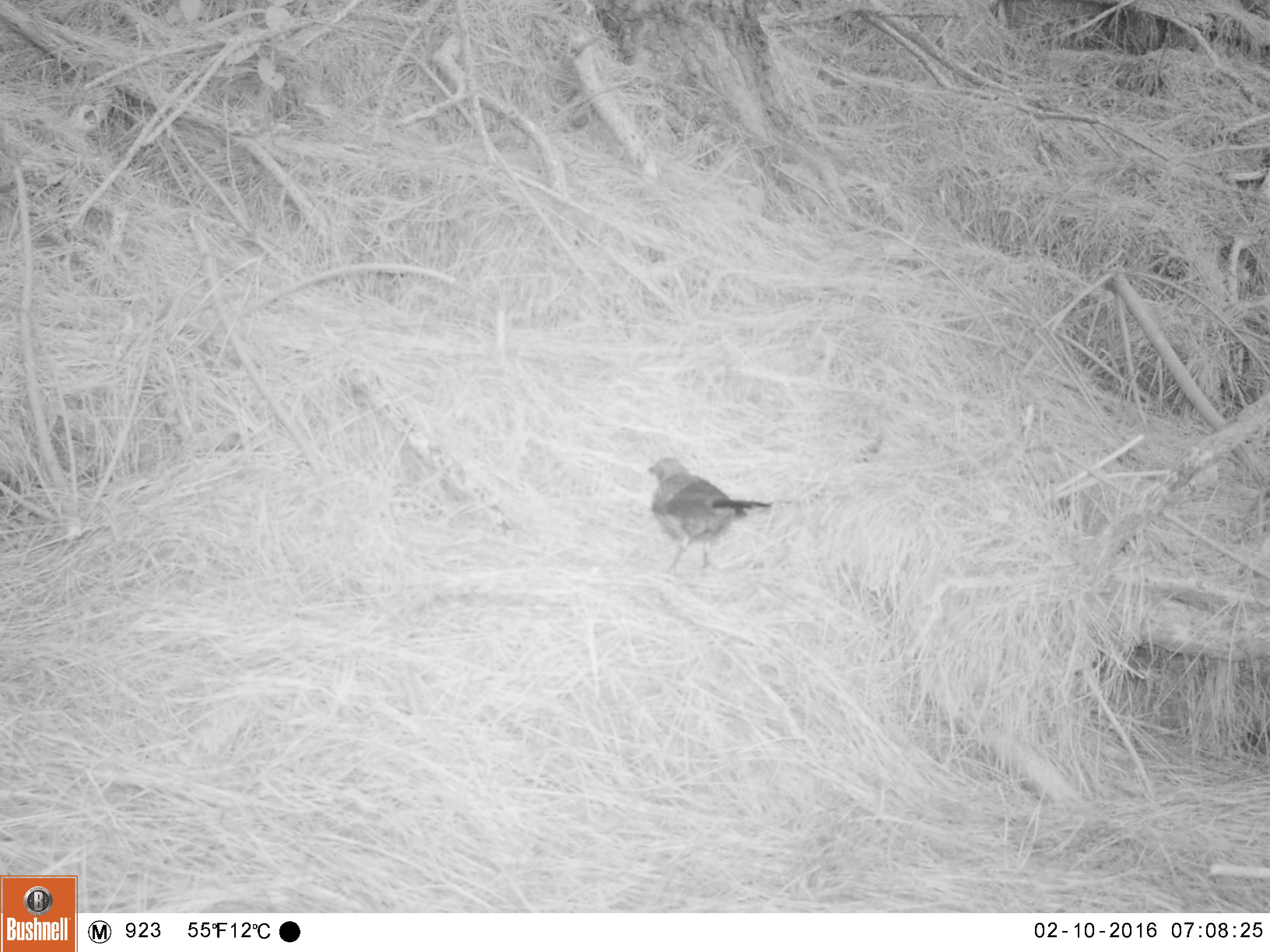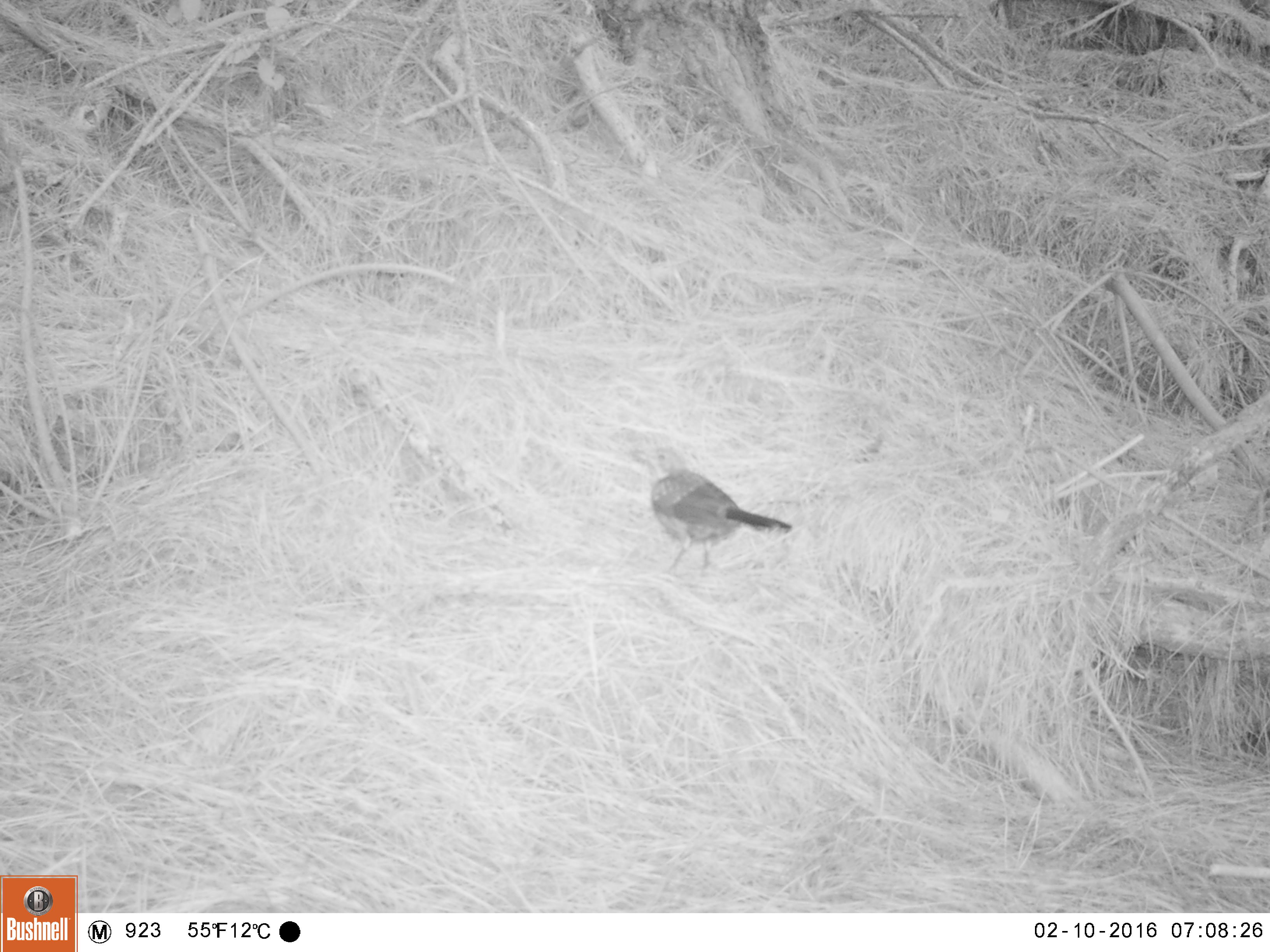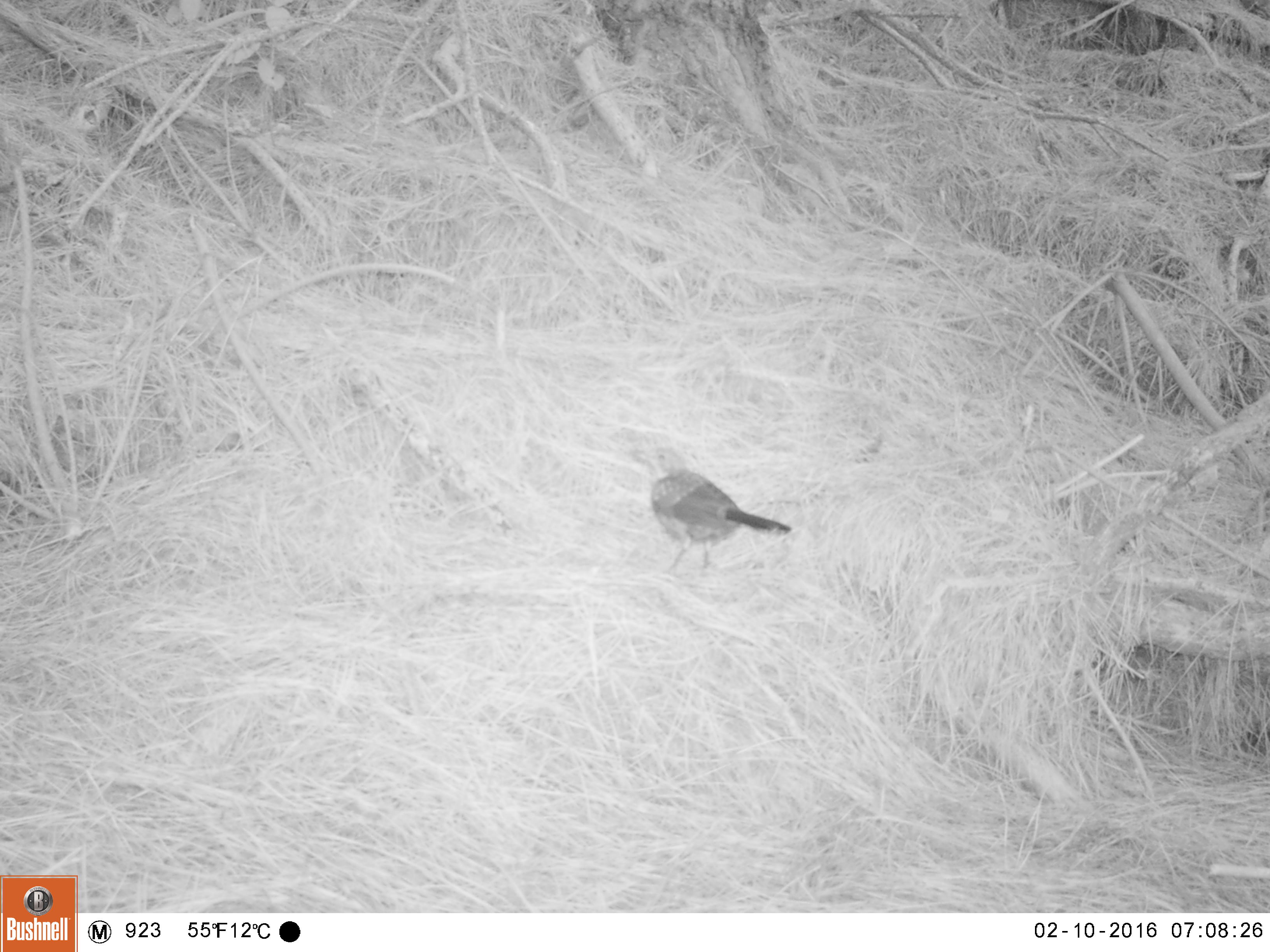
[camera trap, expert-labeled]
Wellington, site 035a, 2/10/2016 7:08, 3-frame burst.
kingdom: Animalia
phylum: Chordata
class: Aves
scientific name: Aves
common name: bird